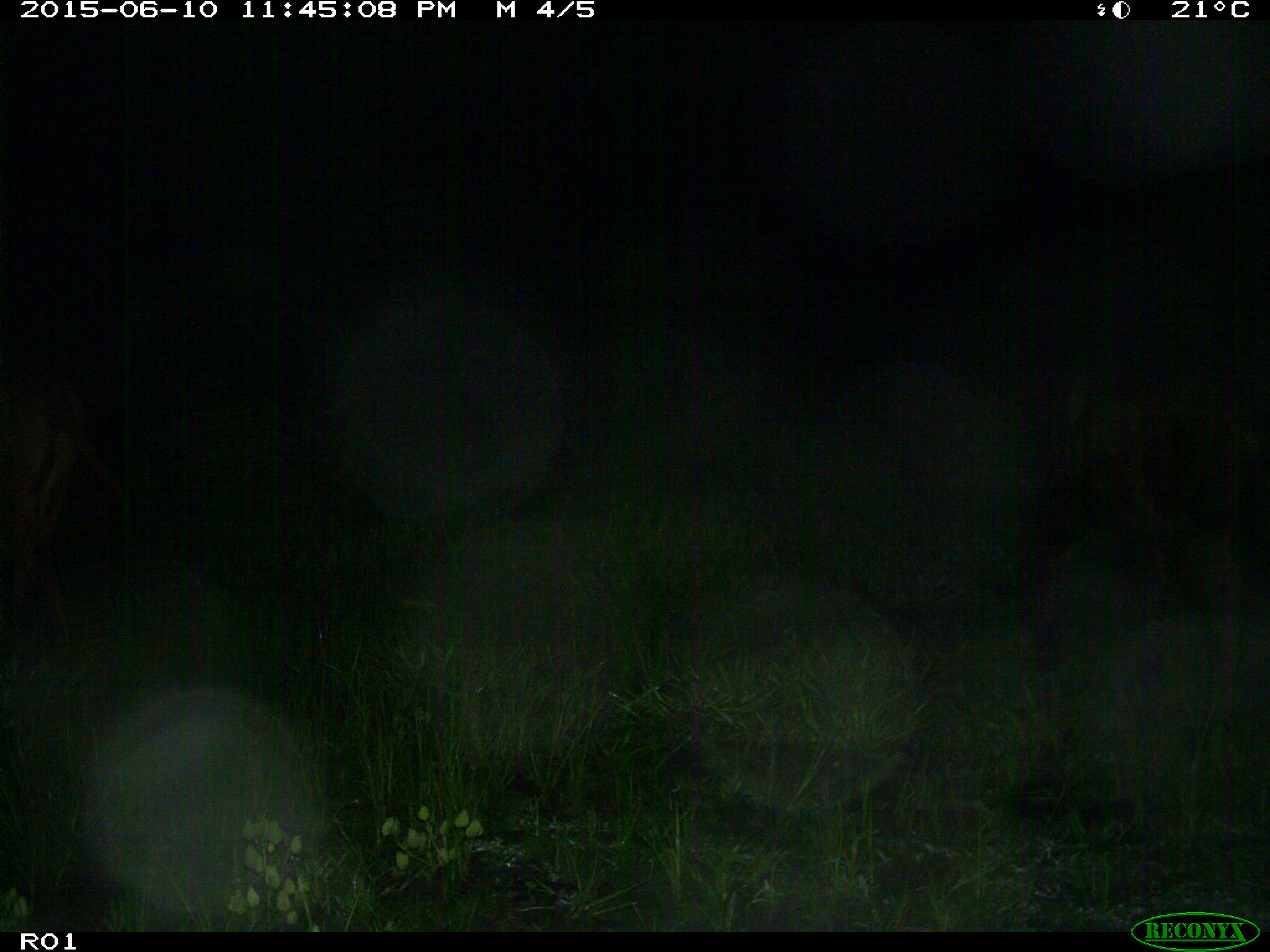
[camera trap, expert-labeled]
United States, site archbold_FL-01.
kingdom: Animalia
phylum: Chordata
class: Mammalia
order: Artiodactyla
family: Bovidae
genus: Bos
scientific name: Bos taurus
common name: domestic cow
Bos taurus (domestic cow).